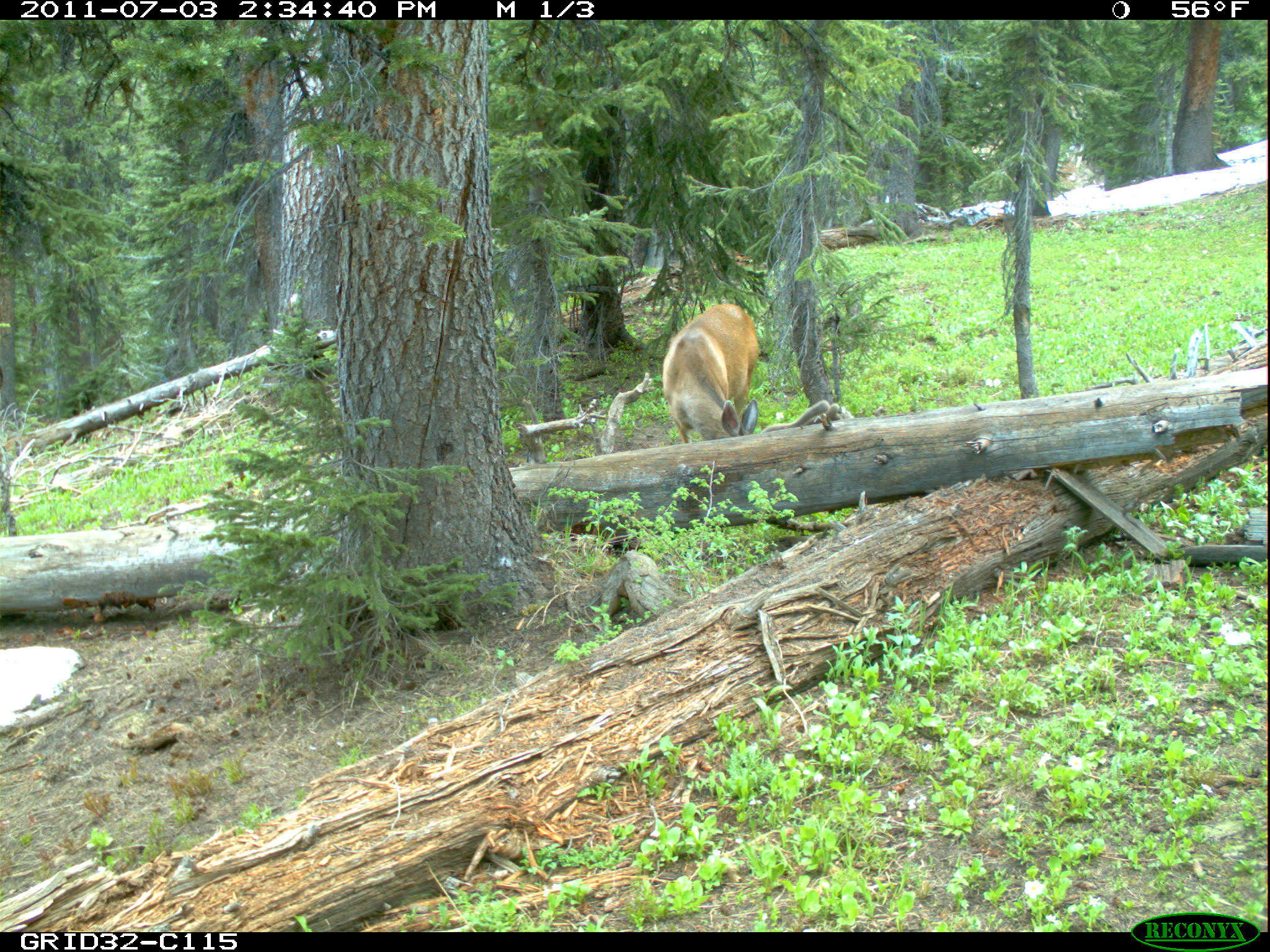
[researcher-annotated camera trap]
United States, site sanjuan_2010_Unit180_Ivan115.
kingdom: Animalia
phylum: Chordata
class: Mammalia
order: Artiodactyla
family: Cervidae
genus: Odocoileus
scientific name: Odocoileus hemionus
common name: mule deer